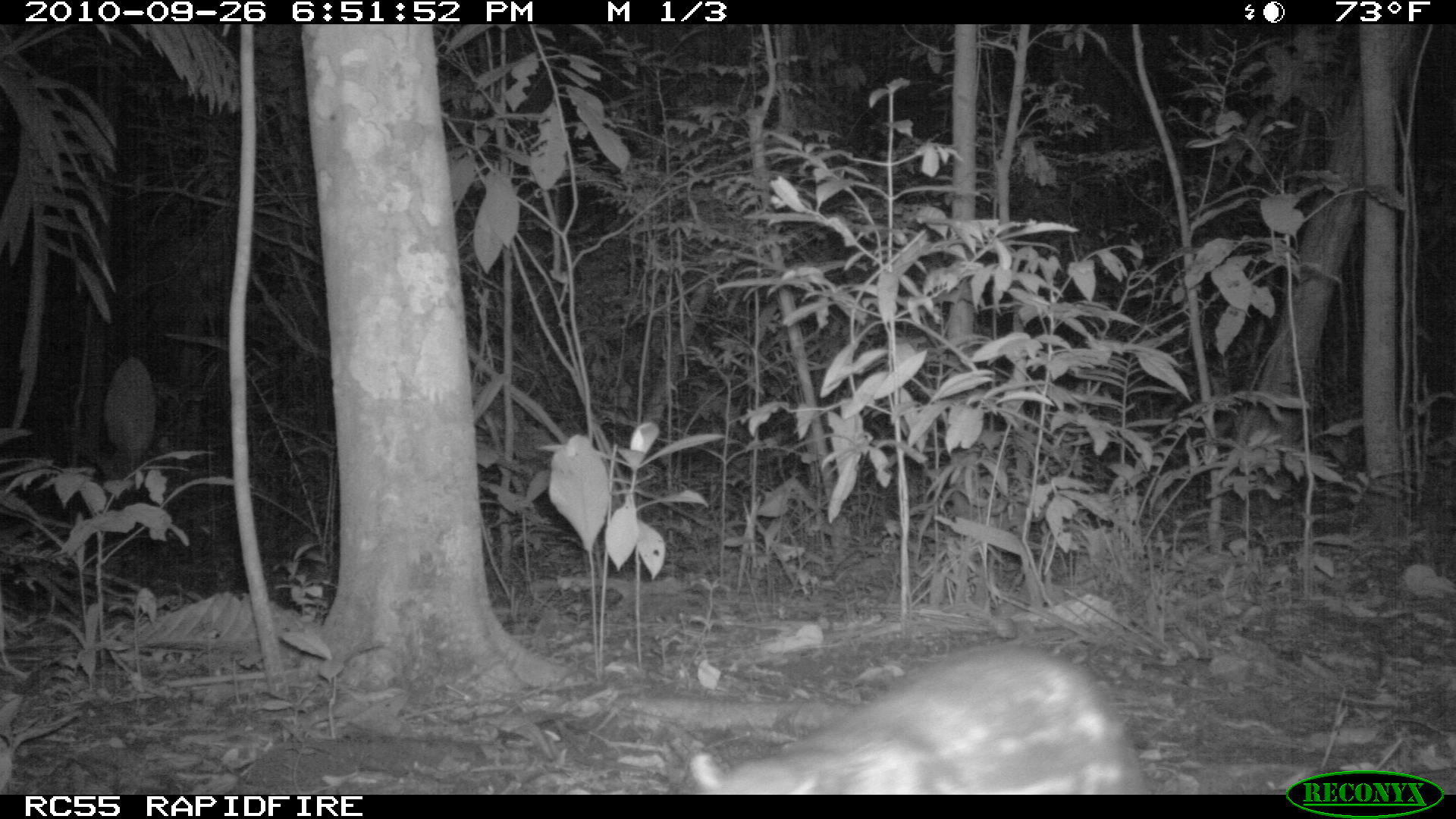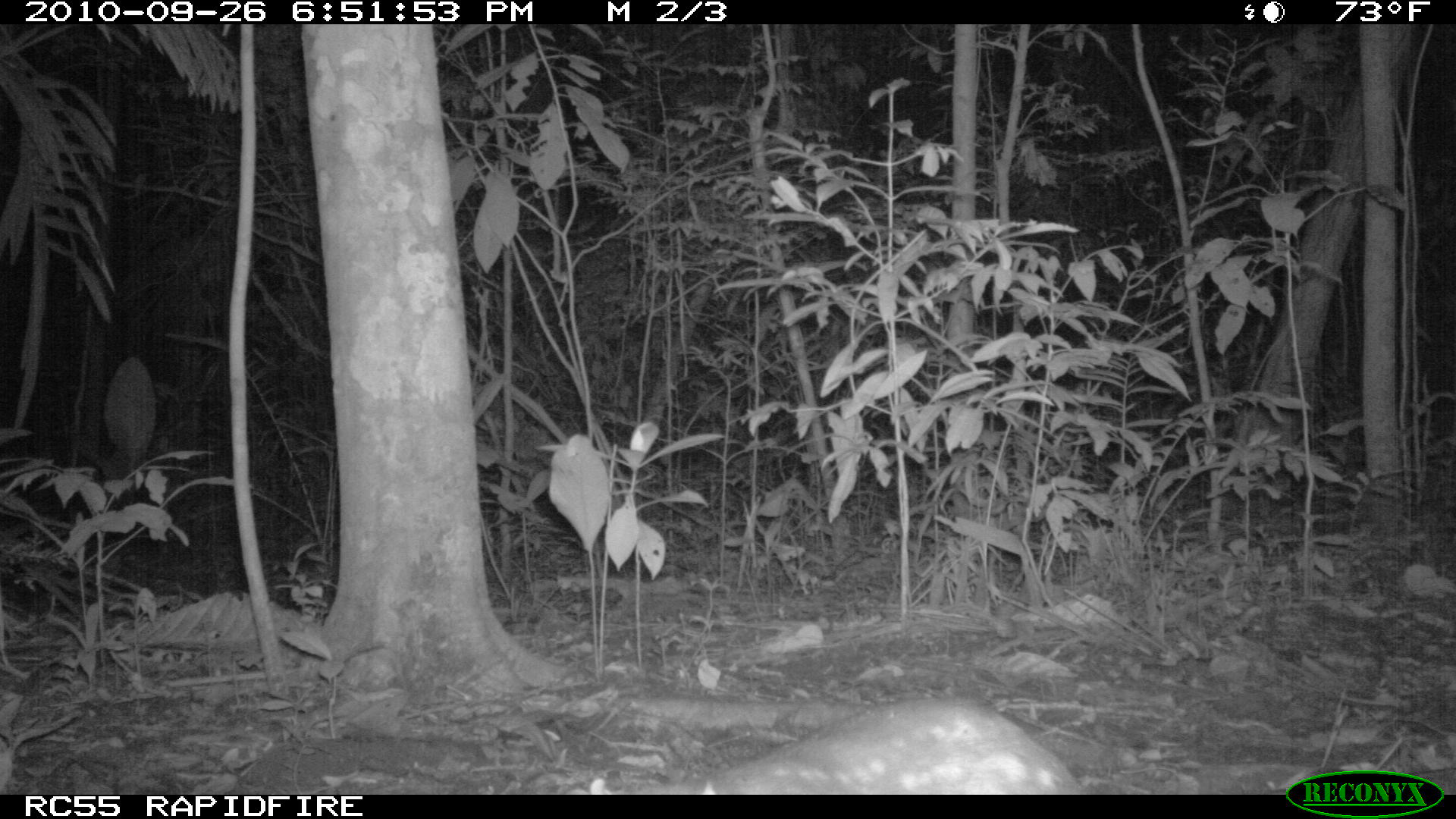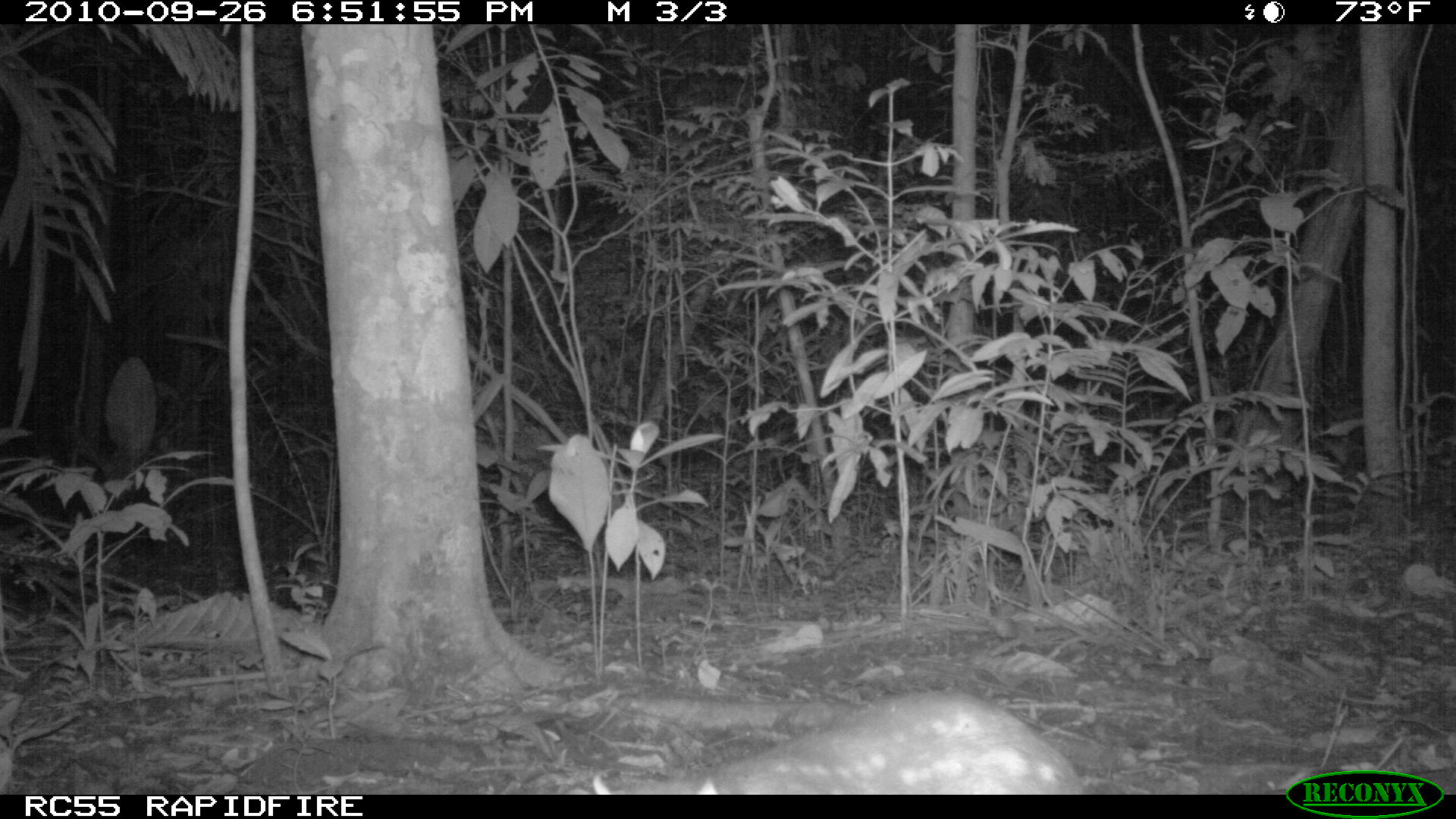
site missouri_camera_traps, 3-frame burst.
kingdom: Animalia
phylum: Chordata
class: Mammalia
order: Rodentia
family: Cuniculidae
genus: Cuniculus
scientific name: Cuniculus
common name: paca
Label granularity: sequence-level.